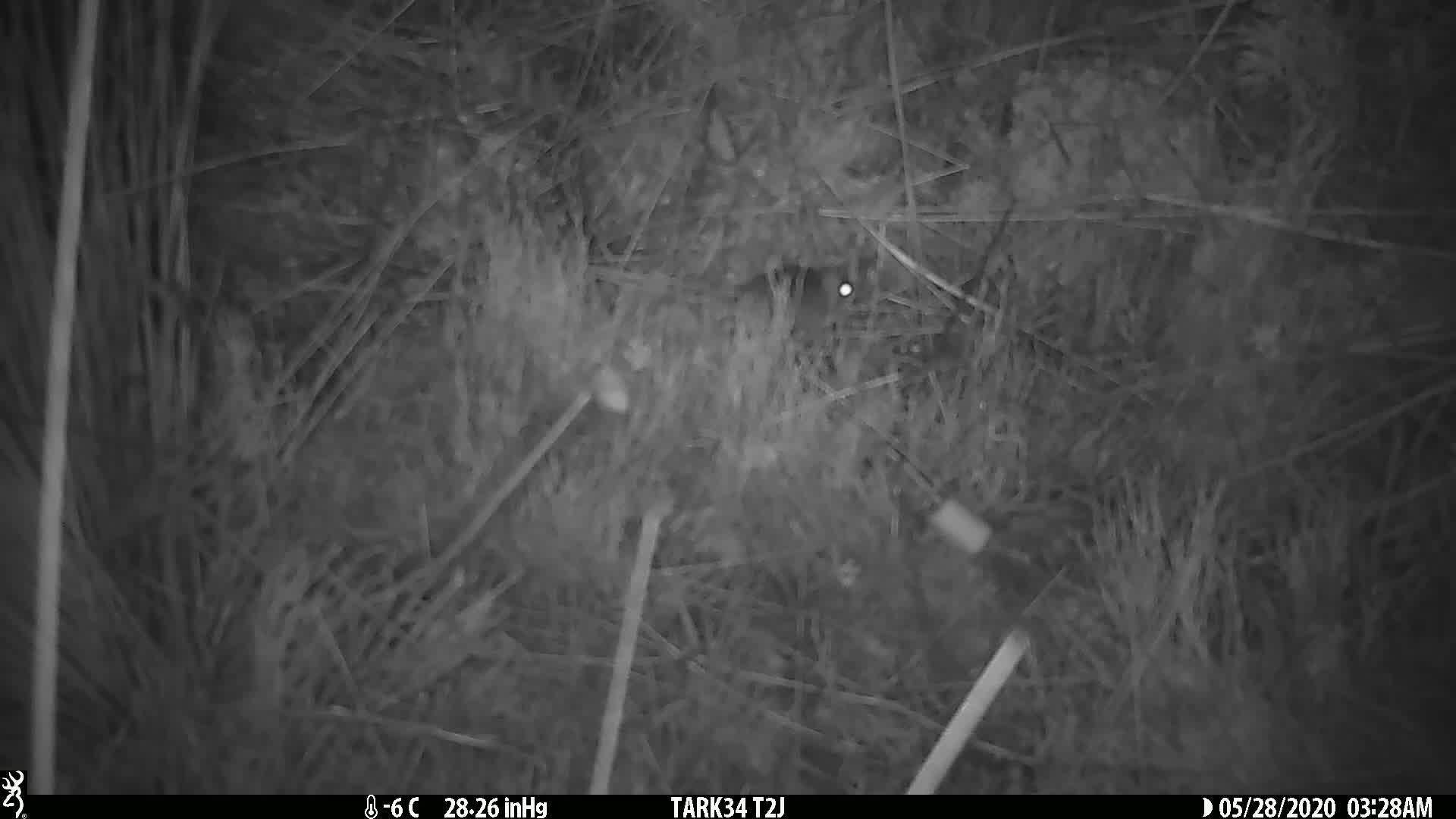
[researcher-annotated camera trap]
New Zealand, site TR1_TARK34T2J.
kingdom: Animalia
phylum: Chordata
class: Mammalia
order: Rodentia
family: Muridae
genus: Mus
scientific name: Mus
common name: mouse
Mouse (Mus).